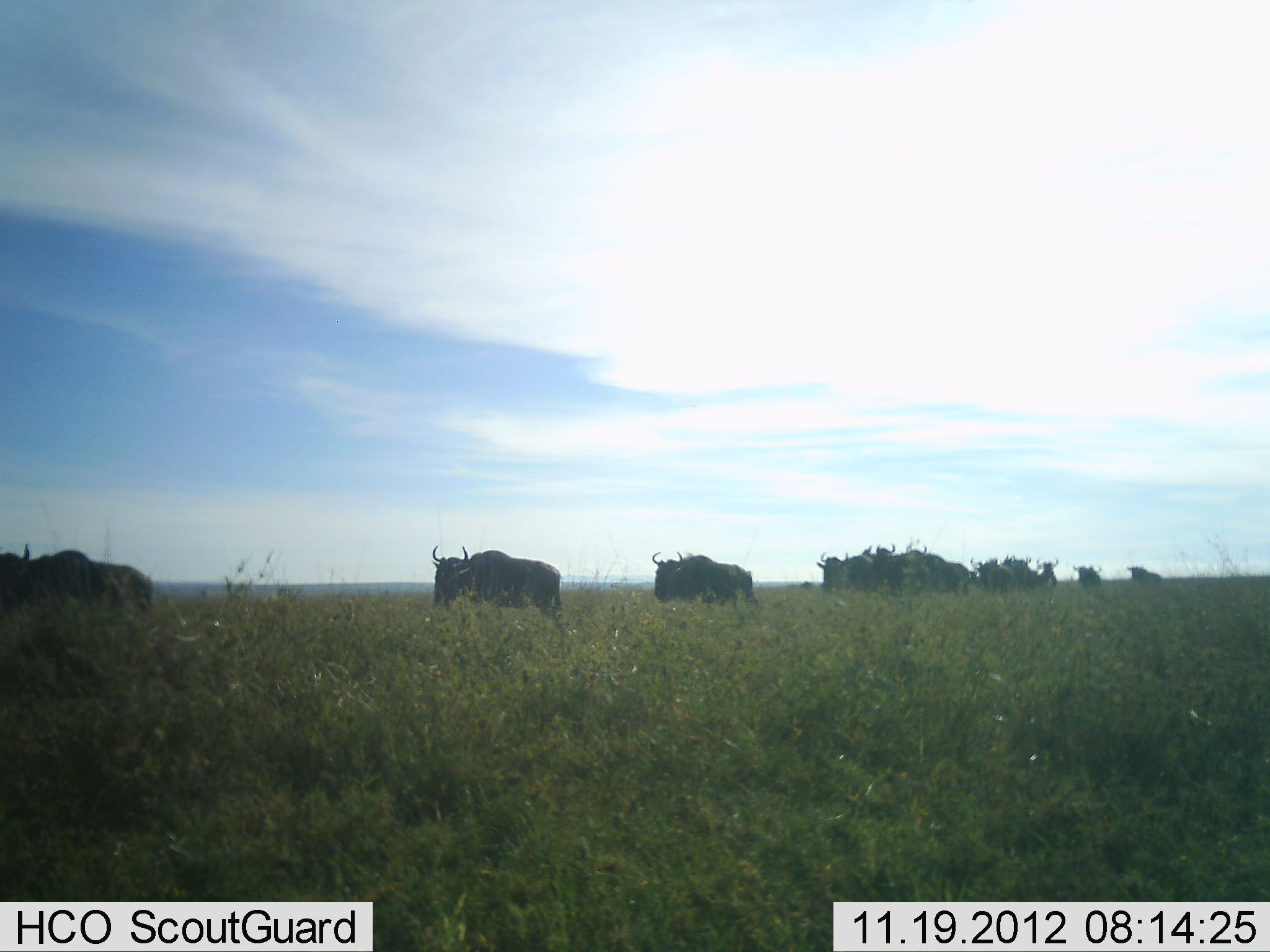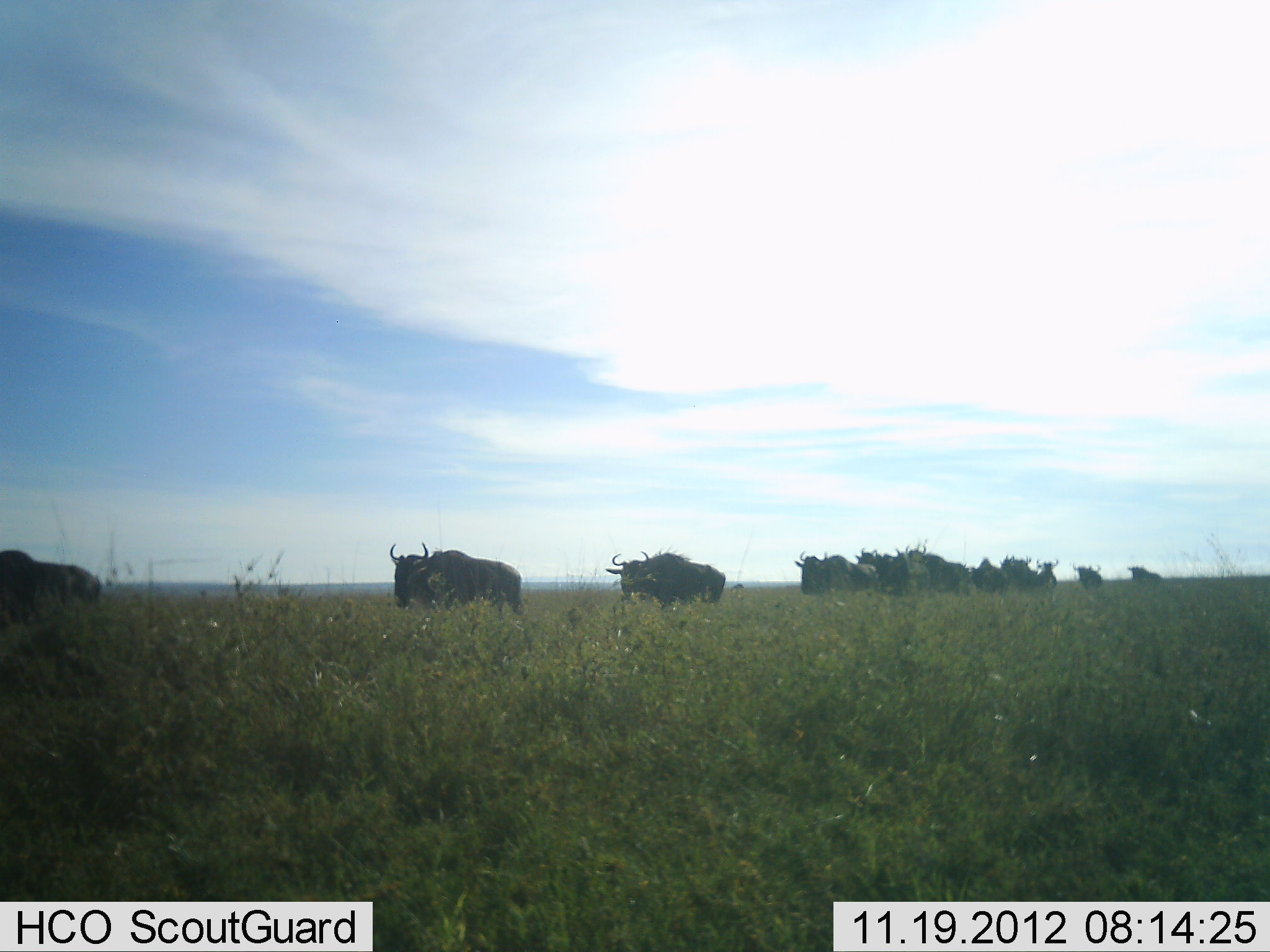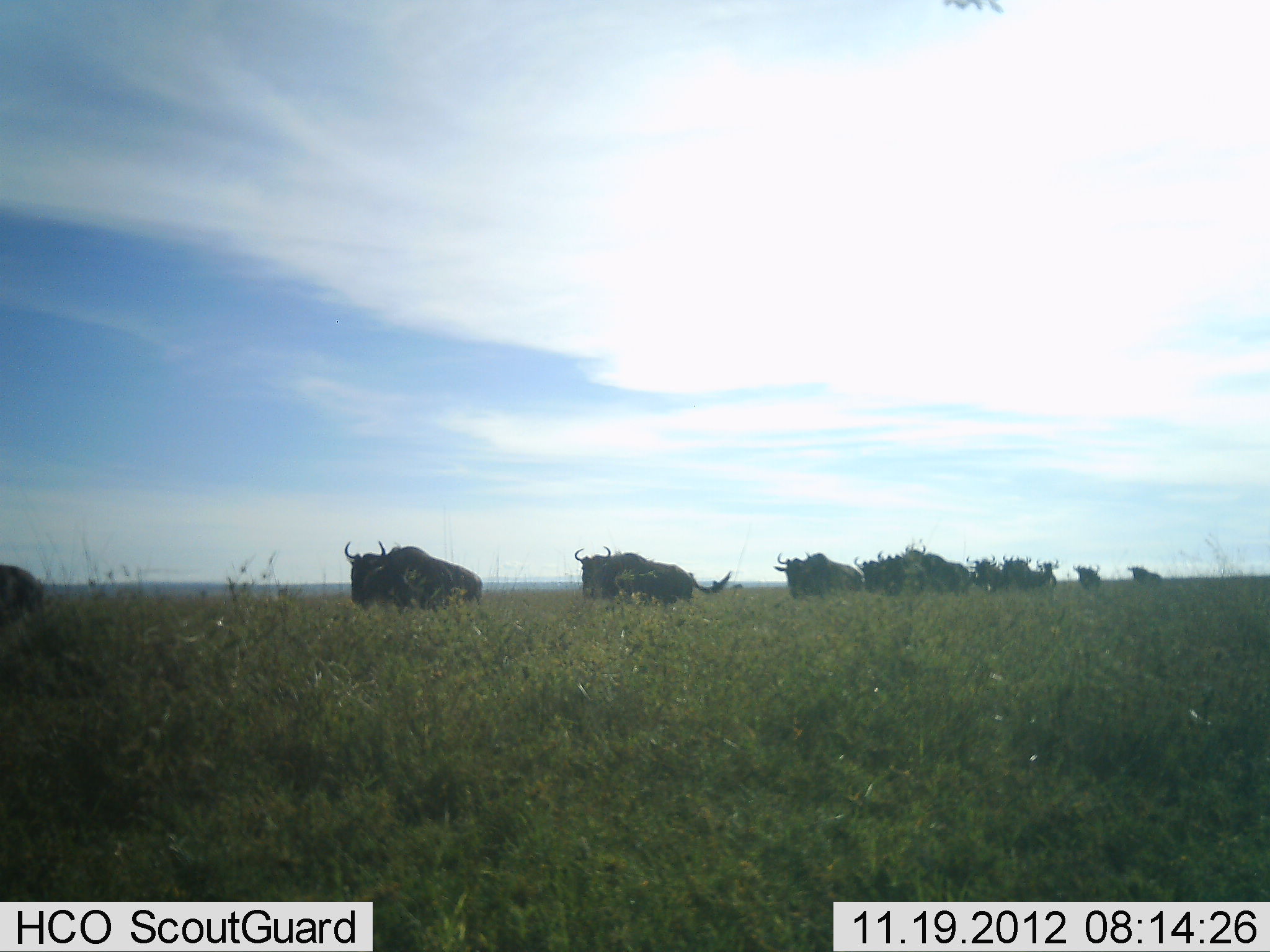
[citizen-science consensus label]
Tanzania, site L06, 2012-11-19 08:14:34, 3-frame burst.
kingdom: Animalia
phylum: Chordata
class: Mammalia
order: Artiodactyla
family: Bovidae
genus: Connochaetes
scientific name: Connochaetes taurinus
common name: blue wildebeest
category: wildebeest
Wildebeest (blue wildebeest) (Connochaetes taurinus), count 11-50. Behavior (volunteer vote fractions): standing 0%, resting 0%, moving 100%, interacting 0%. Young present (vote fraction): 0%. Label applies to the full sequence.